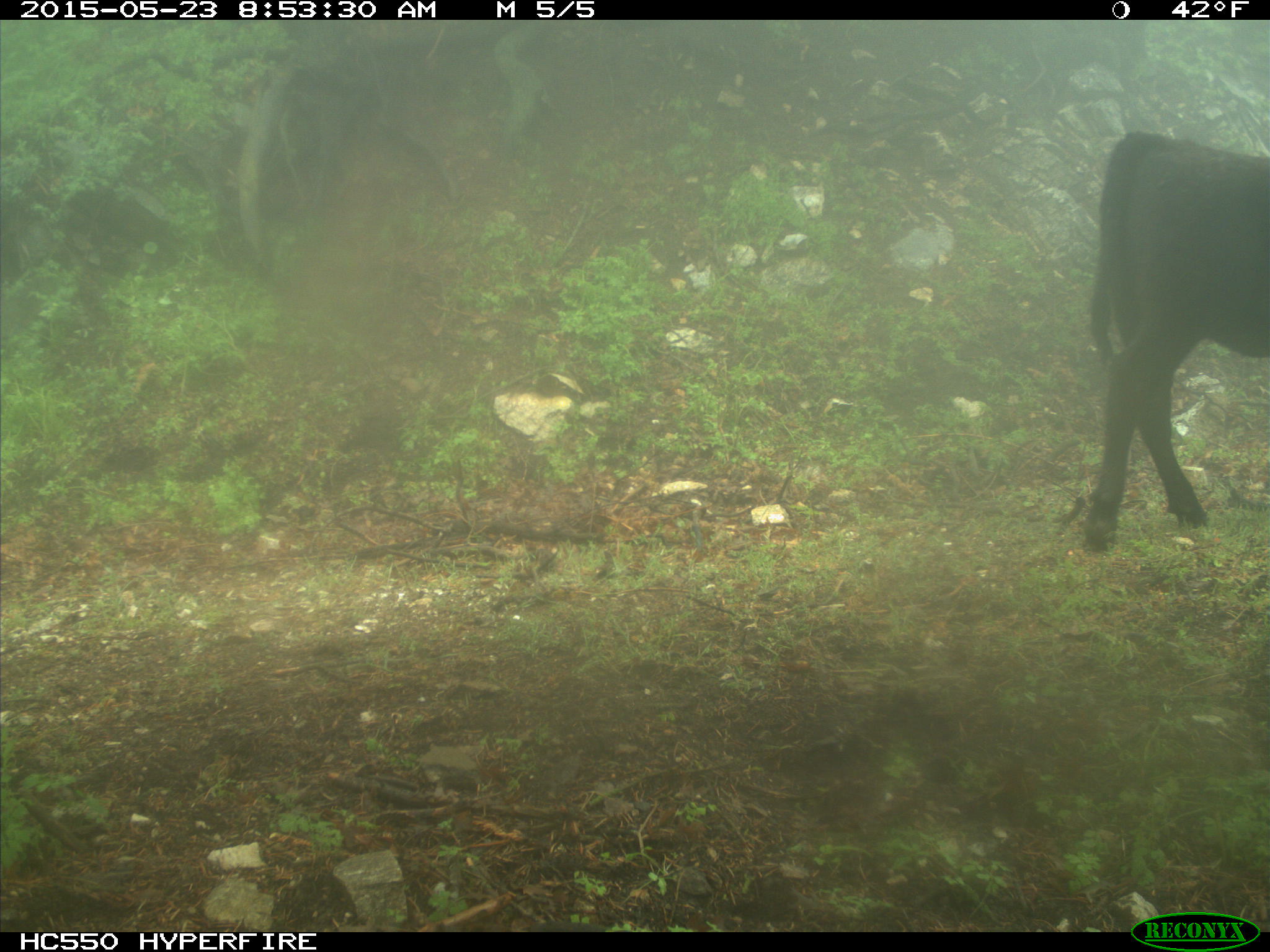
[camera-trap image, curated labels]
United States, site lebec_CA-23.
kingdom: Animalia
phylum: Chordata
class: Mammalia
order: Artiodactyla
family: Bovidae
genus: Bos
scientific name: Bos taurus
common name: domestic cow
Bos taurus (domestic cow).